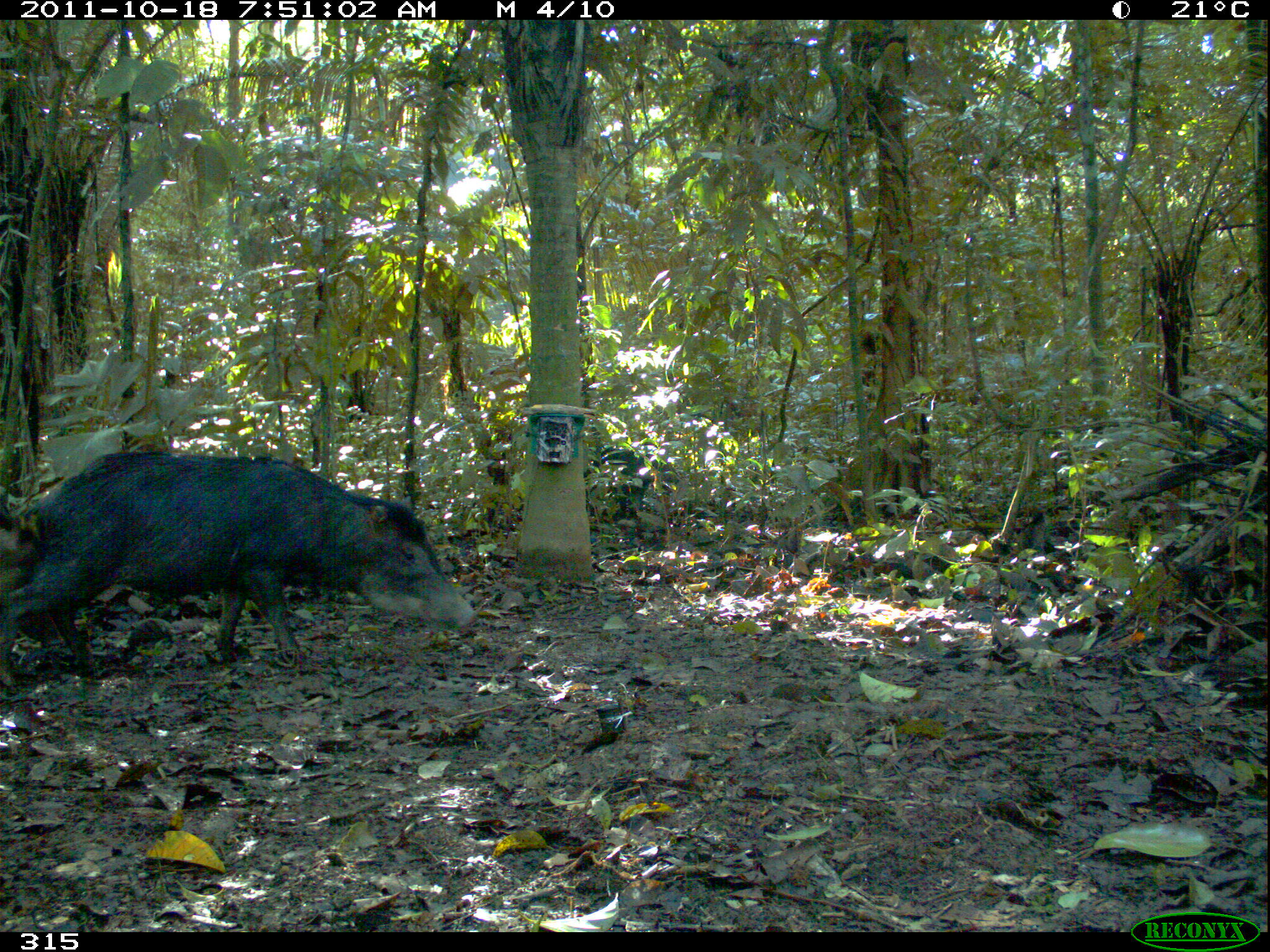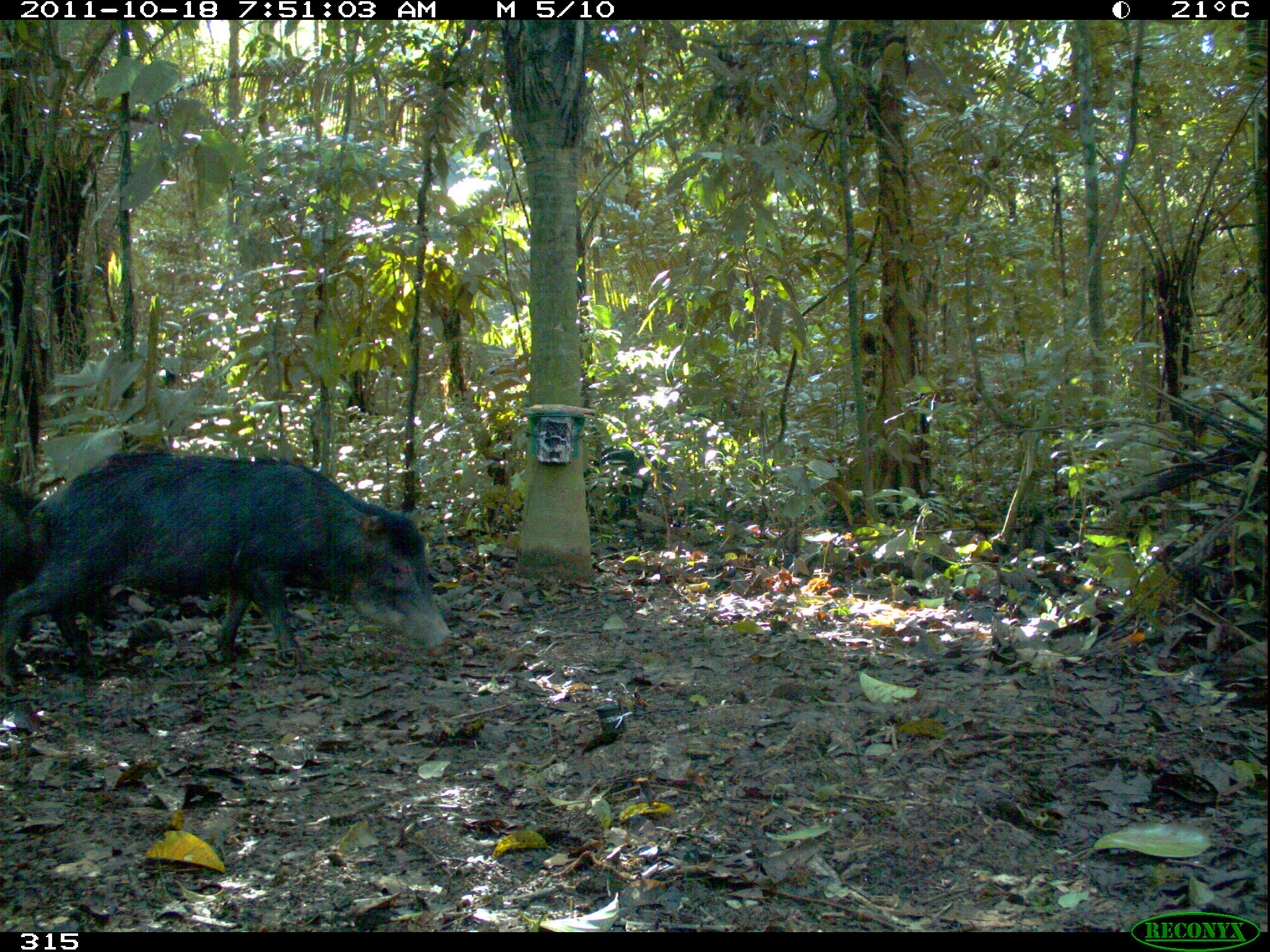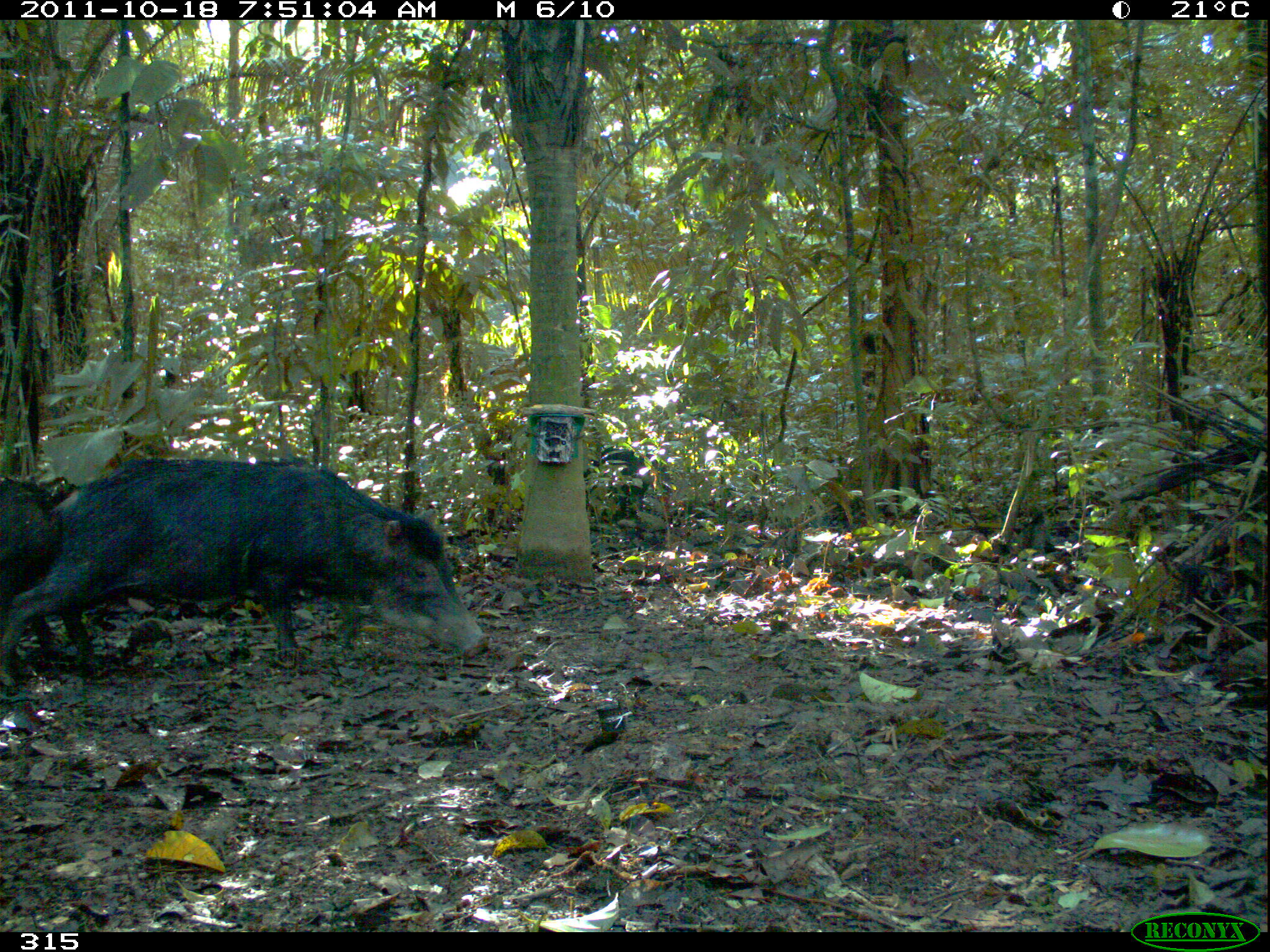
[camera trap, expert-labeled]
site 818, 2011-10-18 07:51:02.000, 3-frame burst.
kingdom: Animalia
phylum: Chordata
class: Mammalia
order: Artiodactyla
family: Tayassuidae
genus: Tayassu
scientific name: Tayassu pecari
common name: white-lipped peccary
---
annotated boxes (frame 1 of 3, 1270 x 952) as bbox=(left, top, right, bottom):
tayassu pecari: bbox=(0, 451, 478, 686)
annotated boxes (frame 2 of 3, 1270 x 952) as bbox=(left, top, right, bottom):
tayassu pecari: bbox=(0, 448, 453, 682); bbox=(0, 484, 121, 641)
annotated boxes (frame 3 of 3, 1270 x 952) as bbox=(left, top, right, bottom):
tayassu pecari: bbox=(0, 456, 491, 687); bbox=(0, 479, 93, 659)